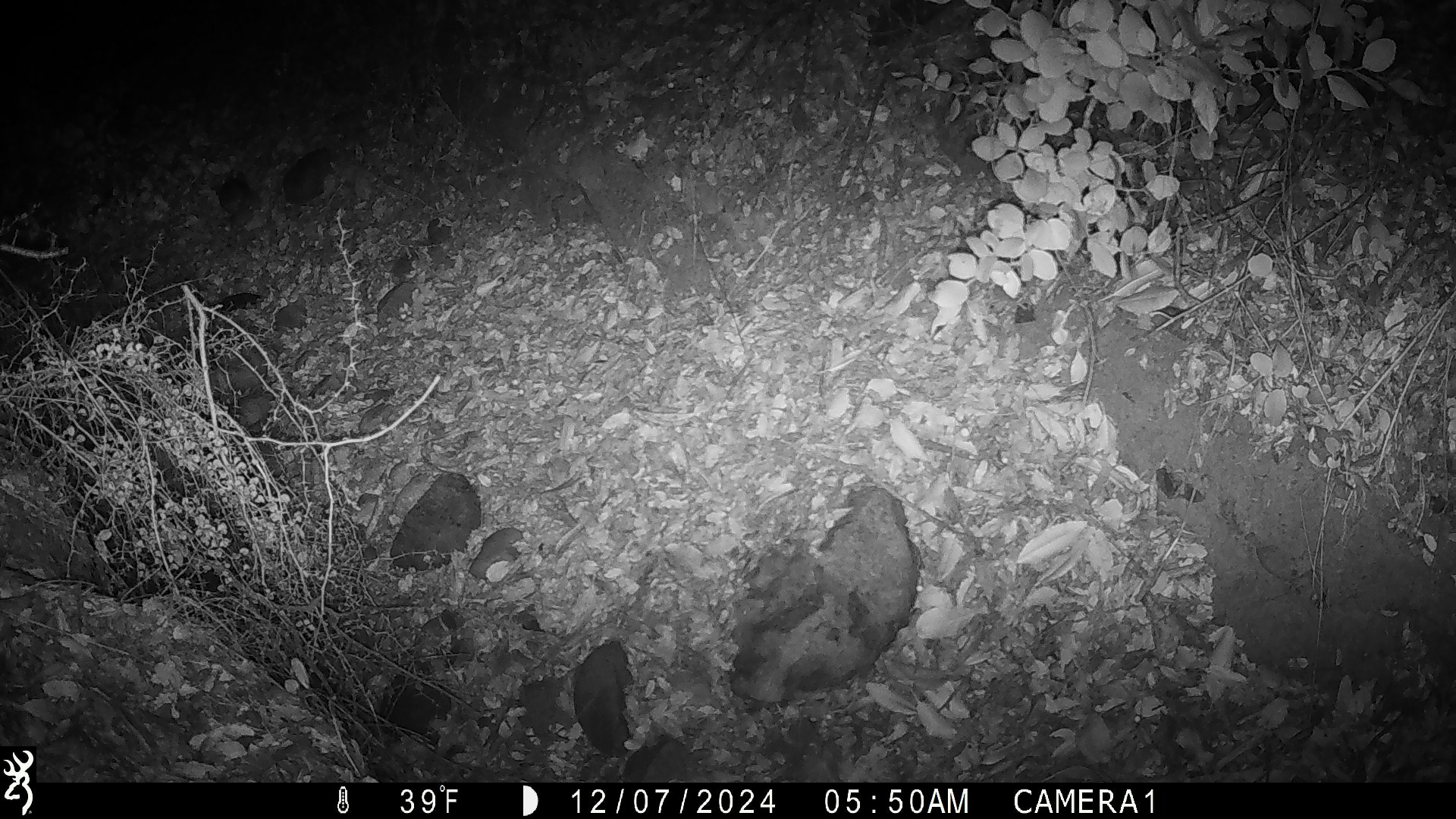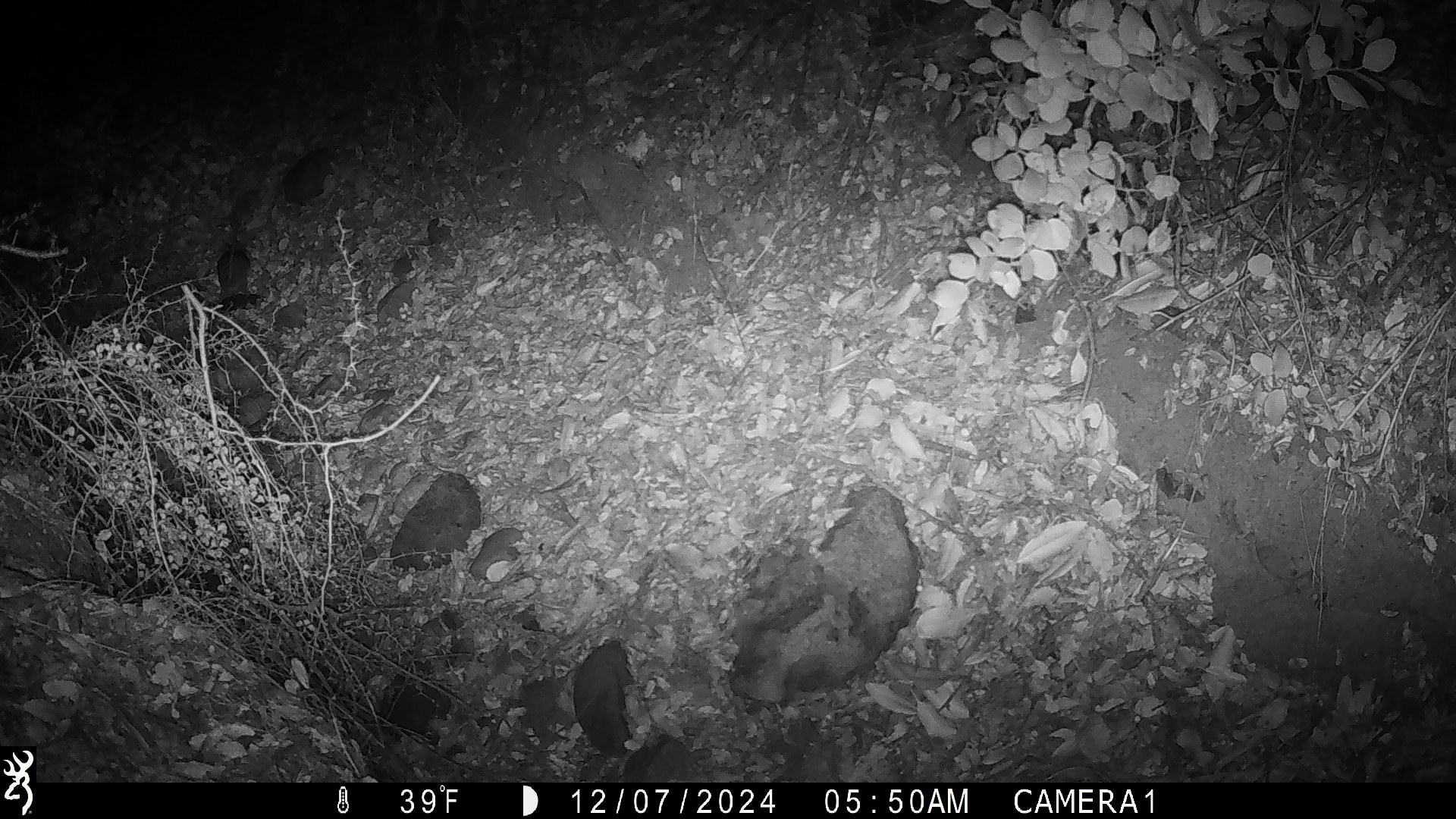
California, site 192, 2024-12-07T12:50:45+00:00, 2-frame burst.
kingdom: Animalia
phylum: Chordata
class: Mammalia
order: Rodentia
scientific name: Rodentia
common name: mouse or rat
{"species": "mouse or rat (Rodentia)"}